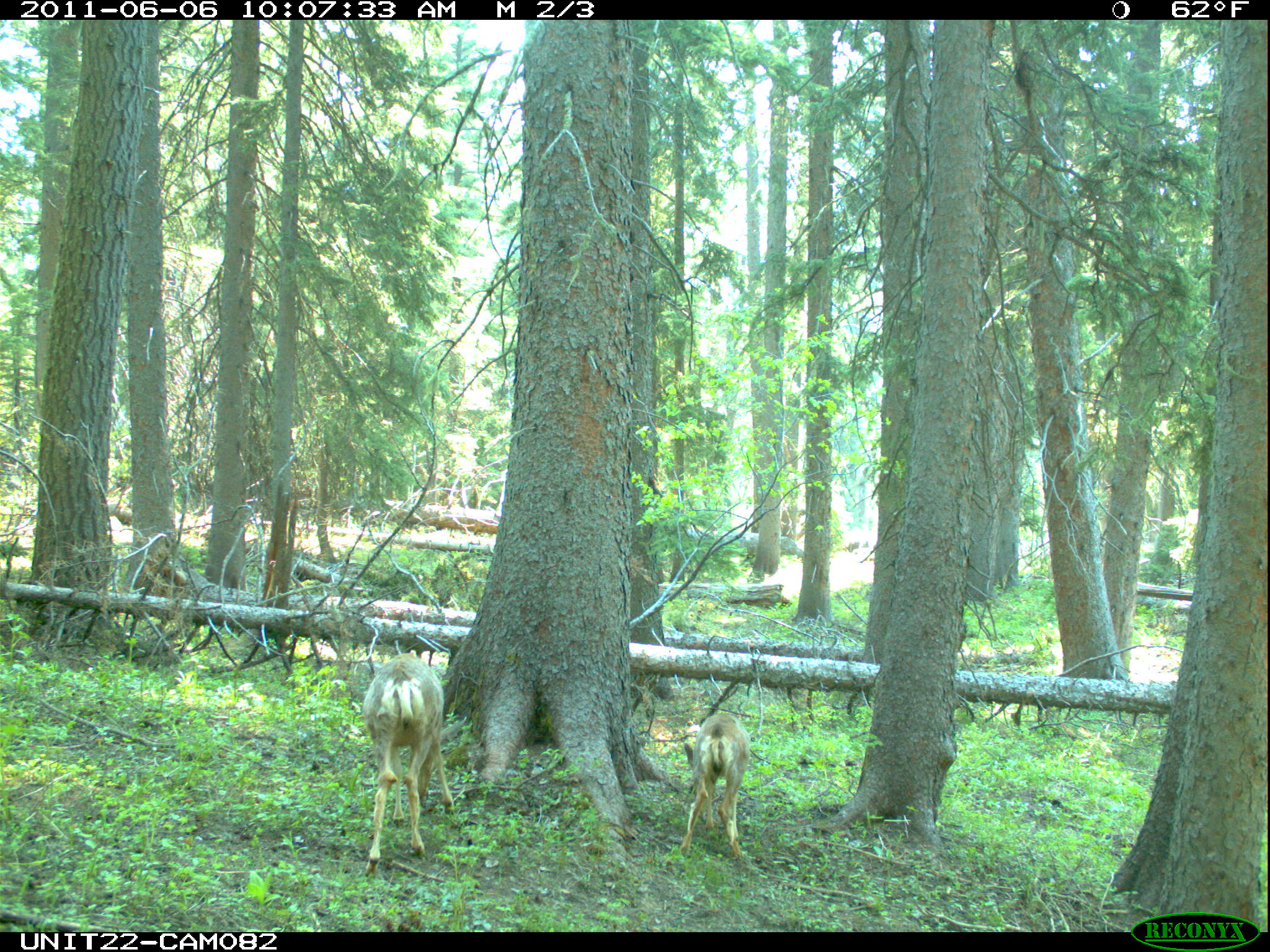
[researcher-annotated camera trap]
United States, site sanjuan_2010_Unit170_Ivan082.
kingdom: Animalia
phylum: Chordata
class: Mammalia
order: Artiodactyla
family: Cervidae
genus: Odocoileus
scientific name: Odocoileus hemionus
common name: mule deer